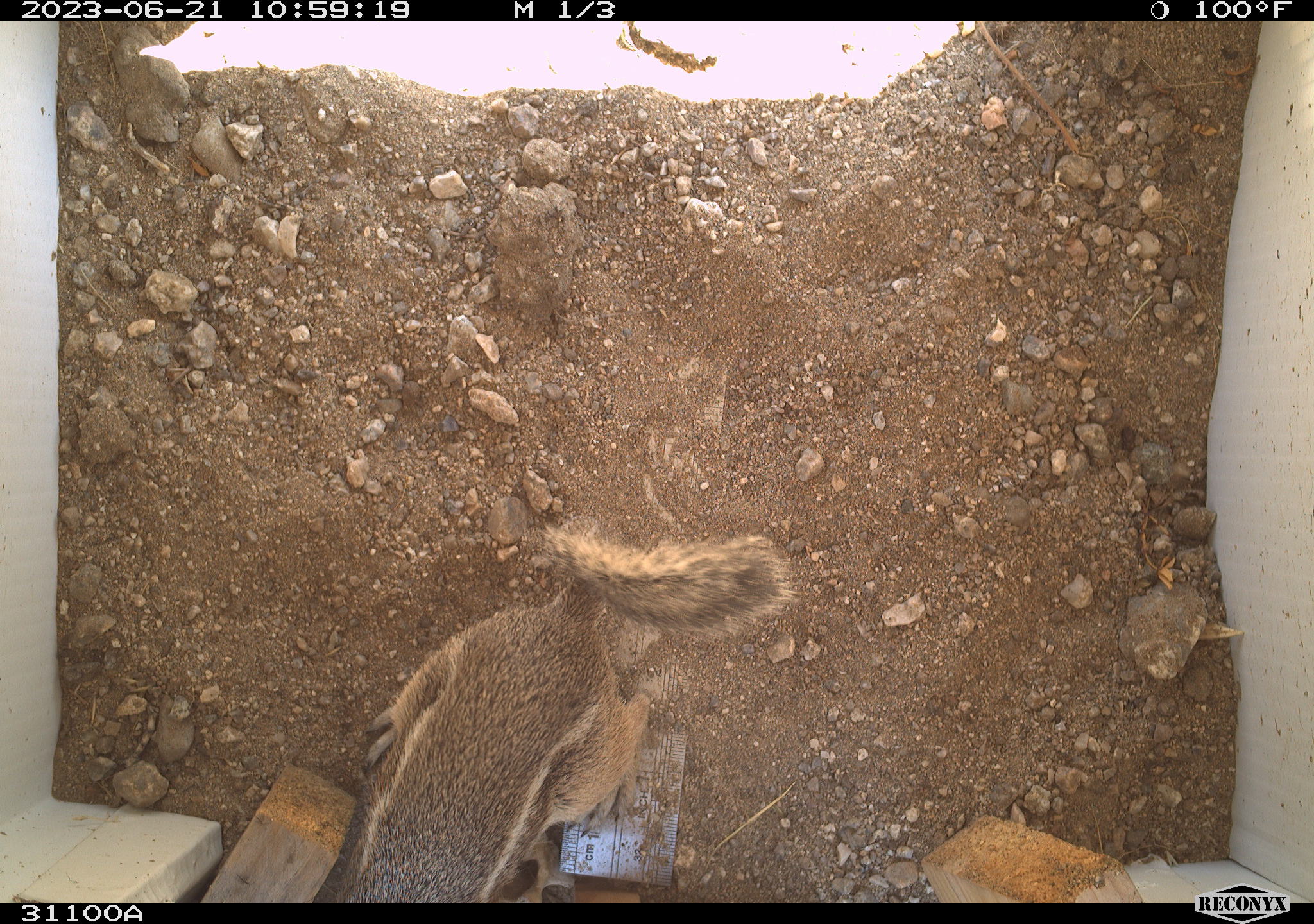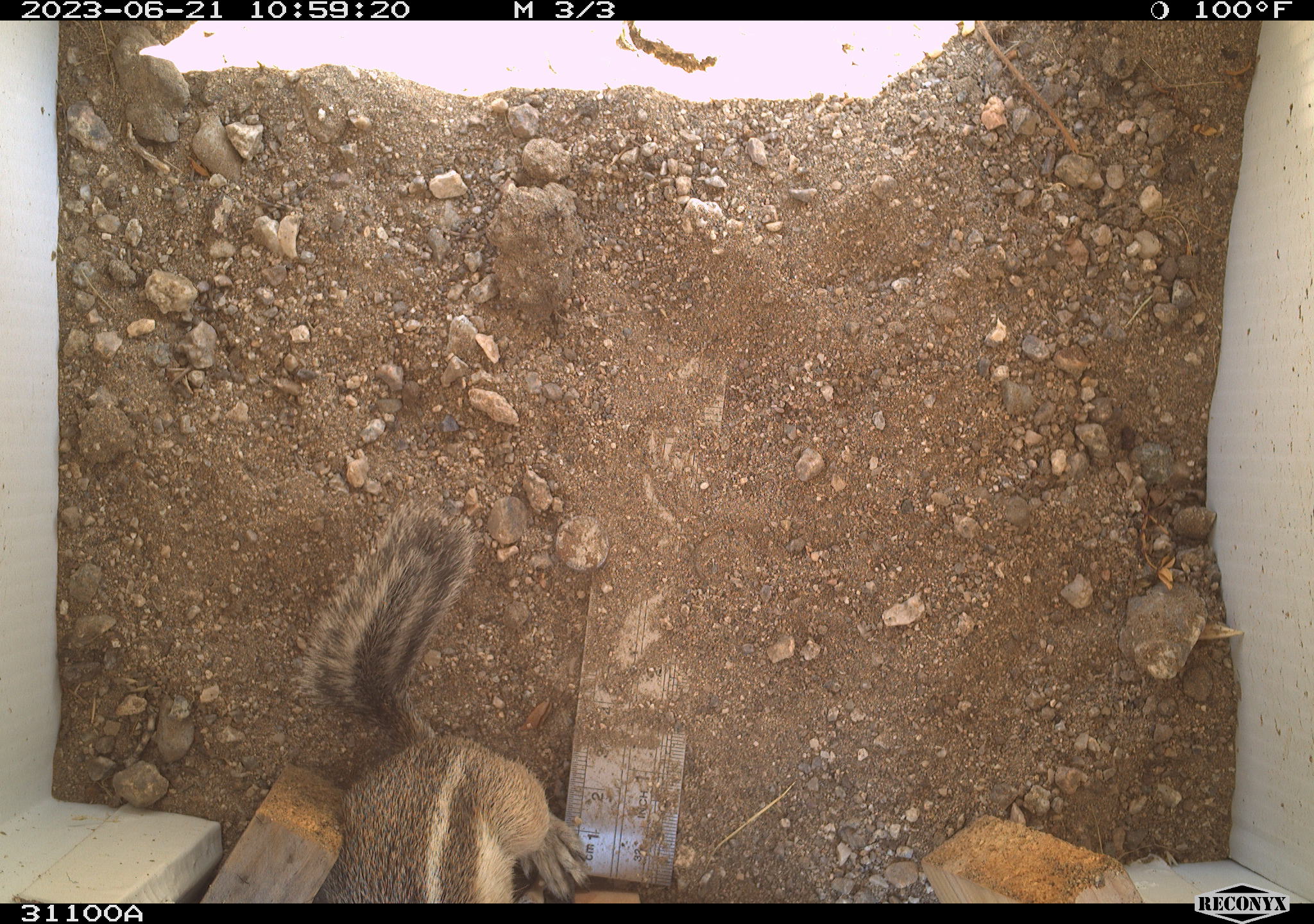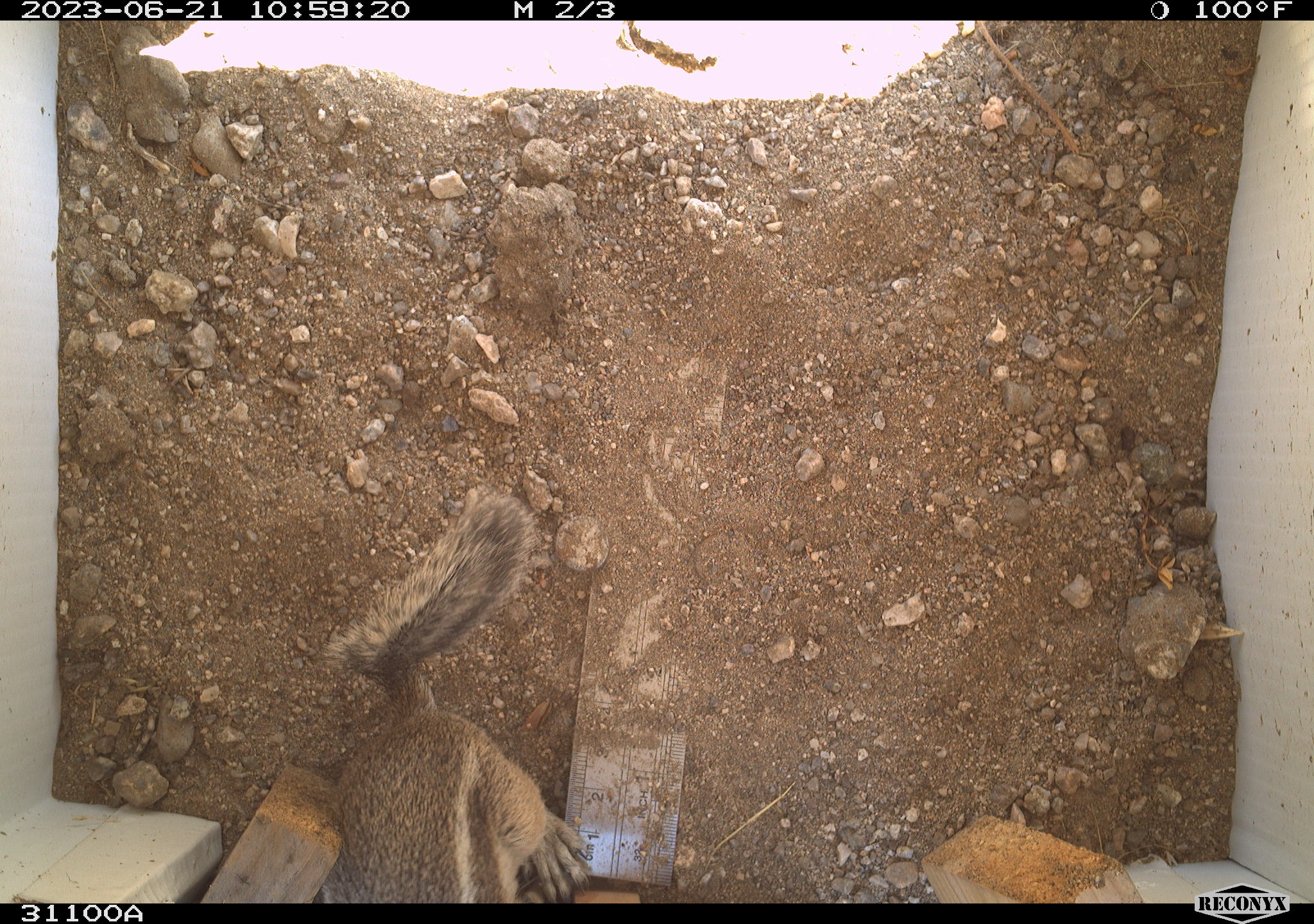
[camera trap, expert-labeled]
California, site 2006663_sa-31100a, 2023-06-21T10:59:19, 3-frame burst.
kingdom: Animalia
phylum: Chordata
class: Mammalia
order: Rodentia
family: Sciuridae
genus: Ammospermophilus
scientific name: Ammospermophilus leucurus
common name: white-tailed antelope squirrel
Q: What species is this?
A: White-tailed antelope squirrel (Ammospermophilus leucurus).